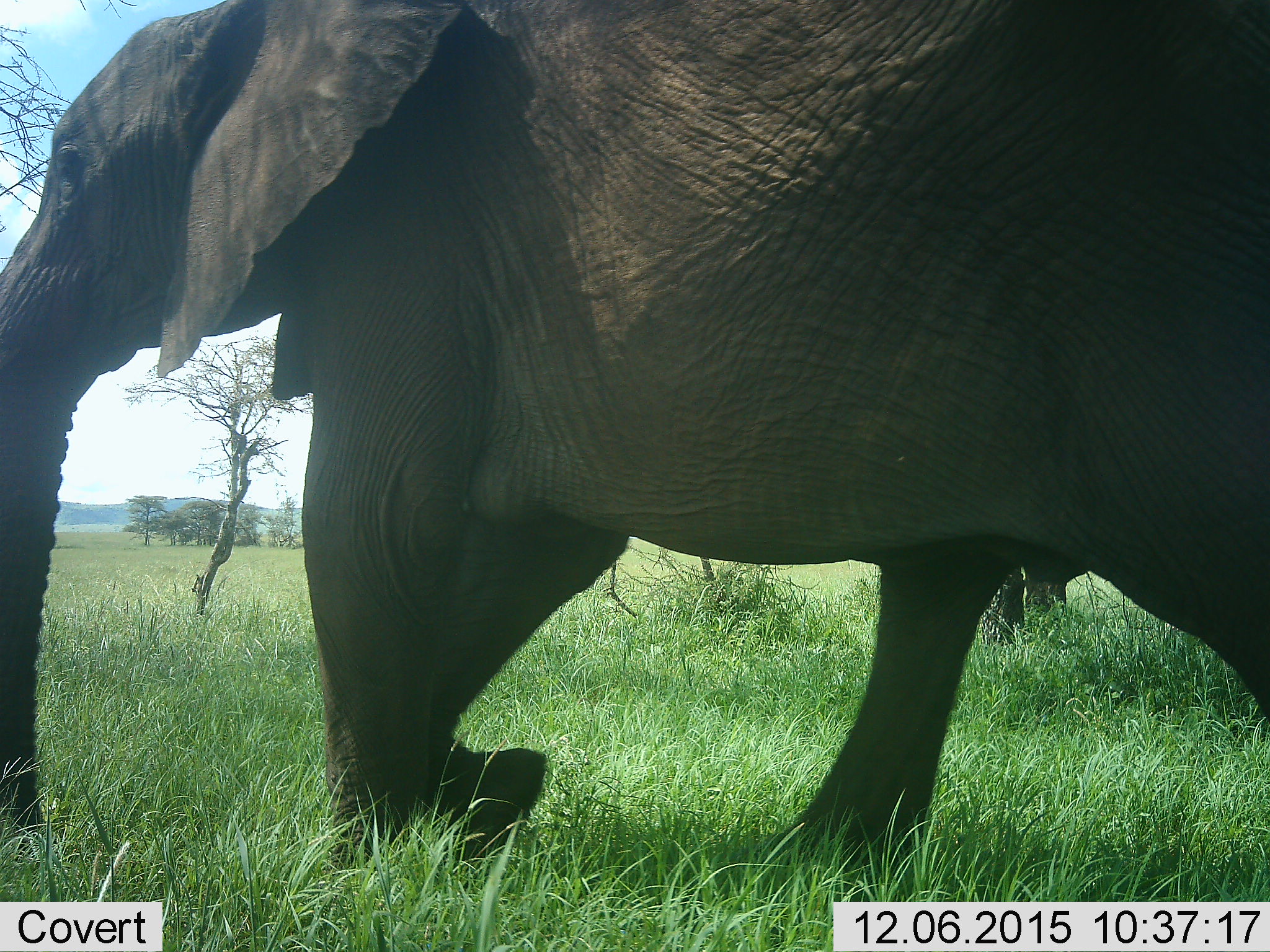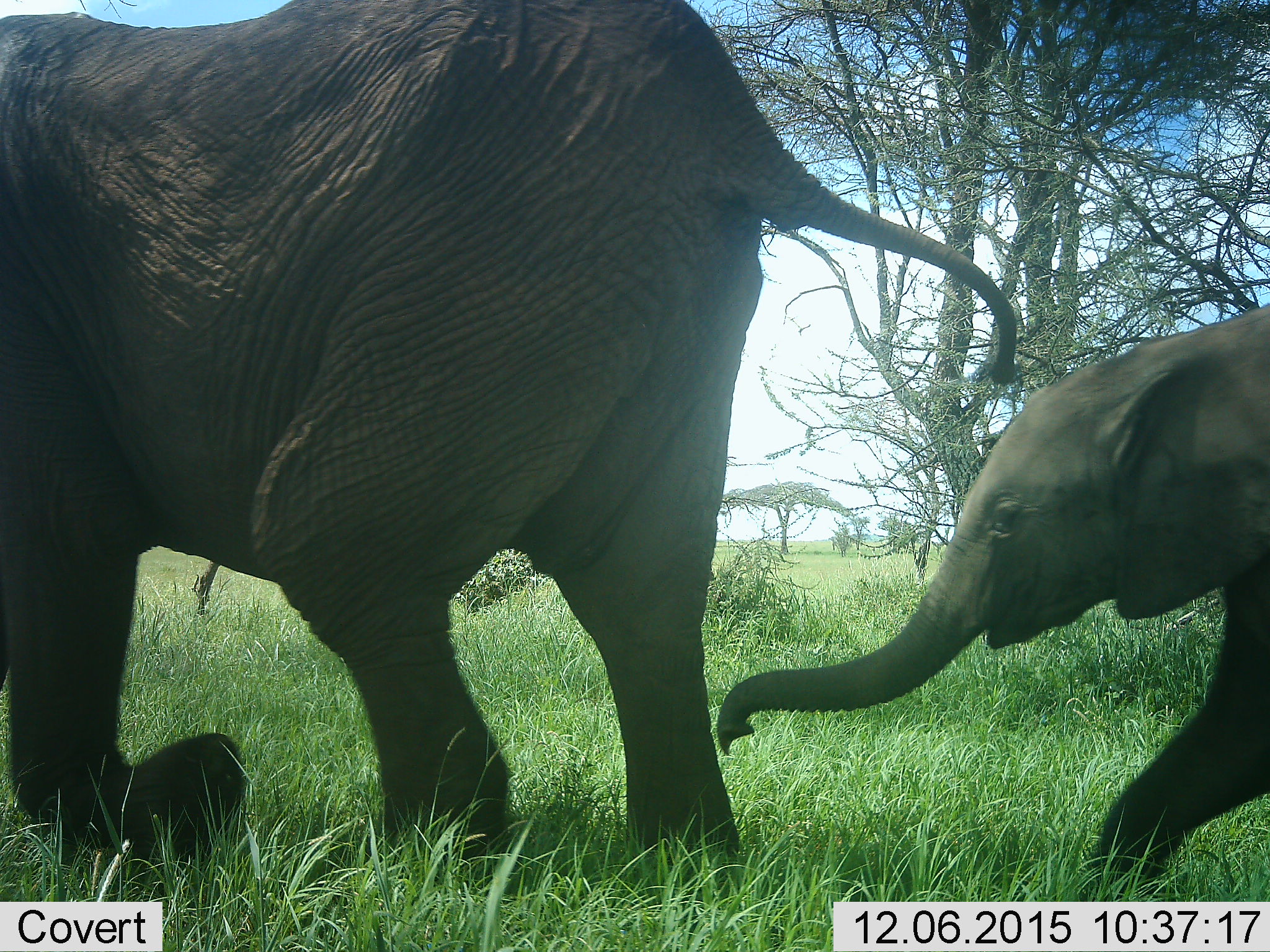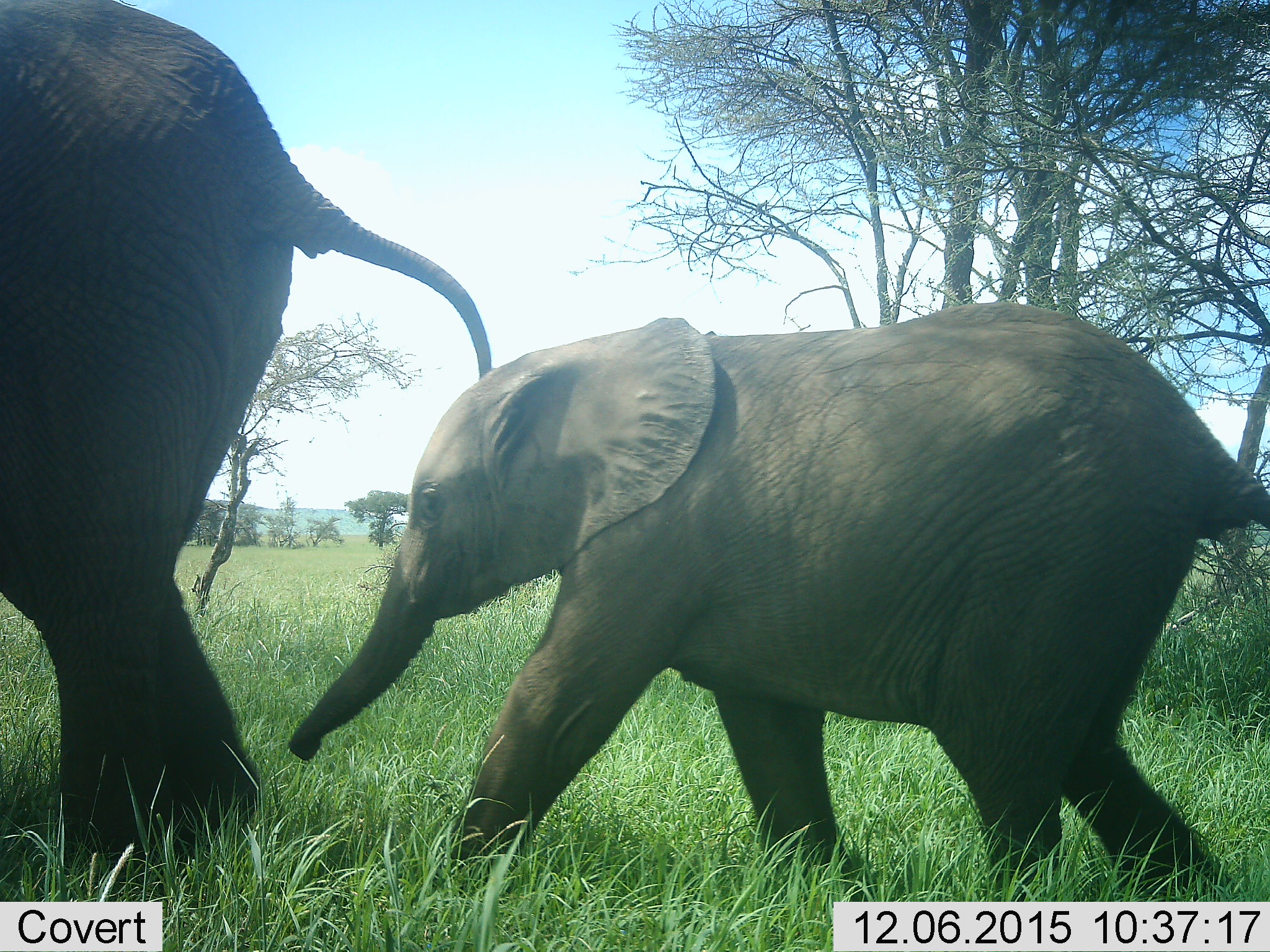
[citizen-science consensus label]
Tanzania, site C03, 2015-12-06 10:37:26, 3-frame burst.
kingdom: Animalia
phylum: Chordata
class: Mammalia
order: Proboscidea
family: Elephantidae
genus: Loxodonta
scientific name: Loxodonta africana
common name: african bush elephant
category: elephant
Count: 2.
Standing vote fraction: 15%.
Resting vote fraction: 0%.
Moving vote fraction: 90%.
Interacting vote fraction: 10%.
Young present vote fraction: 70%.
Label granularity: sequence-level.